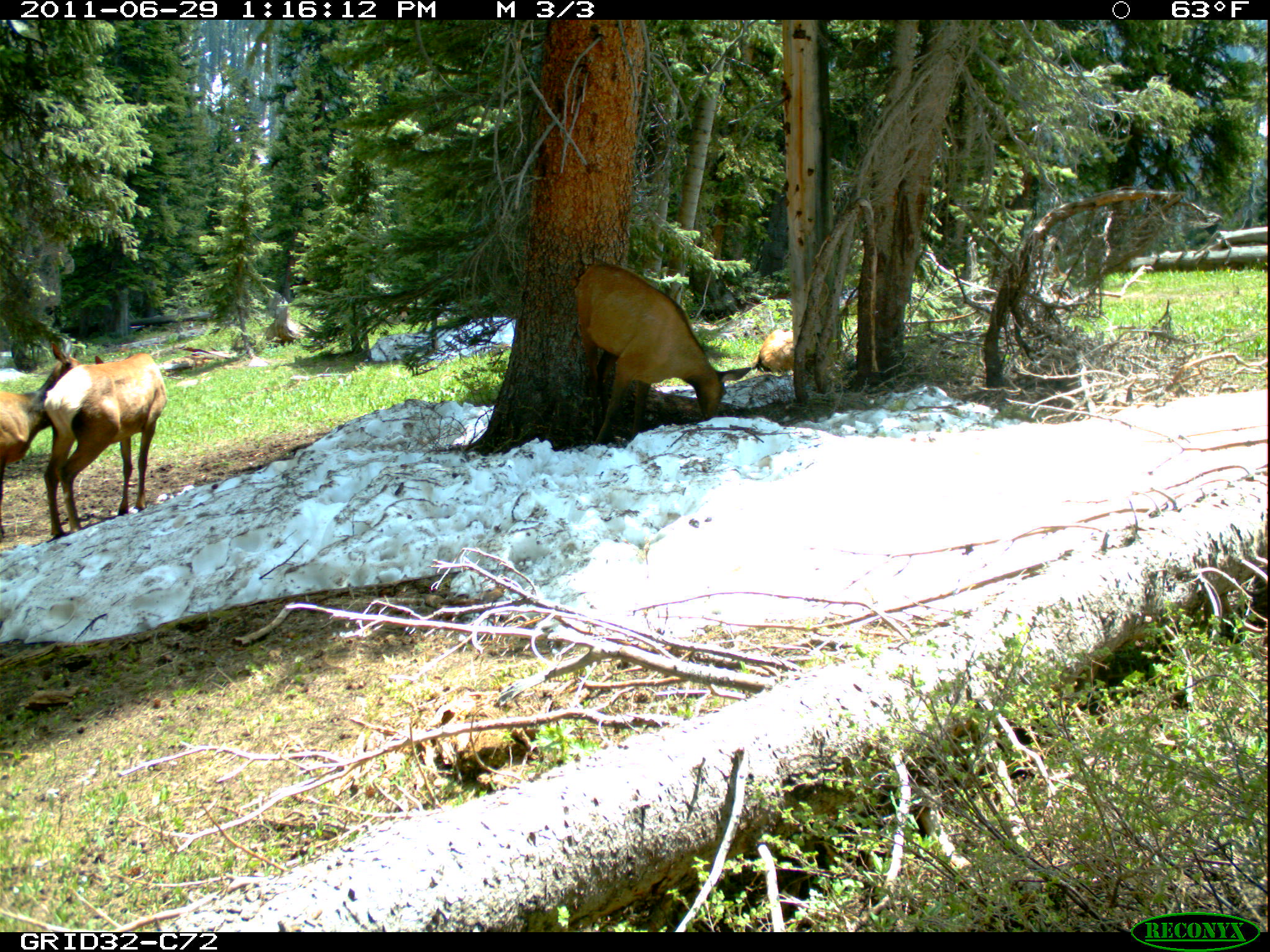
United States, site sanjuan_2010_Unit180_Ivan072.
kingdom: Animalia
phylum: Chordata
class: Mammalia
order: Artiodactyla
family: Cervidae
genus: Cervus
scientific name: Cervus elaphus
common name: red deer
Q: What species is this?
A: Cervus elaphus (red deer).